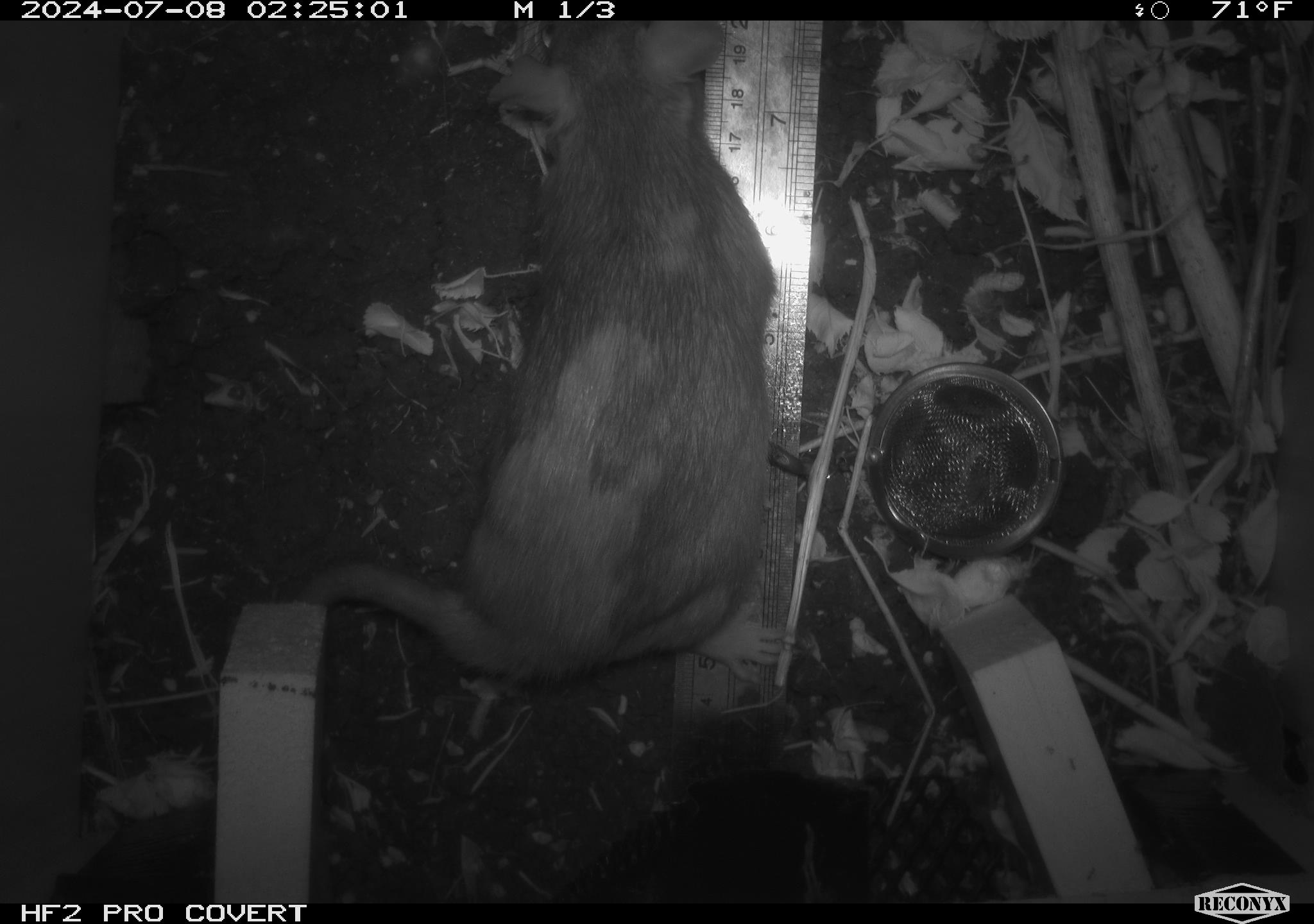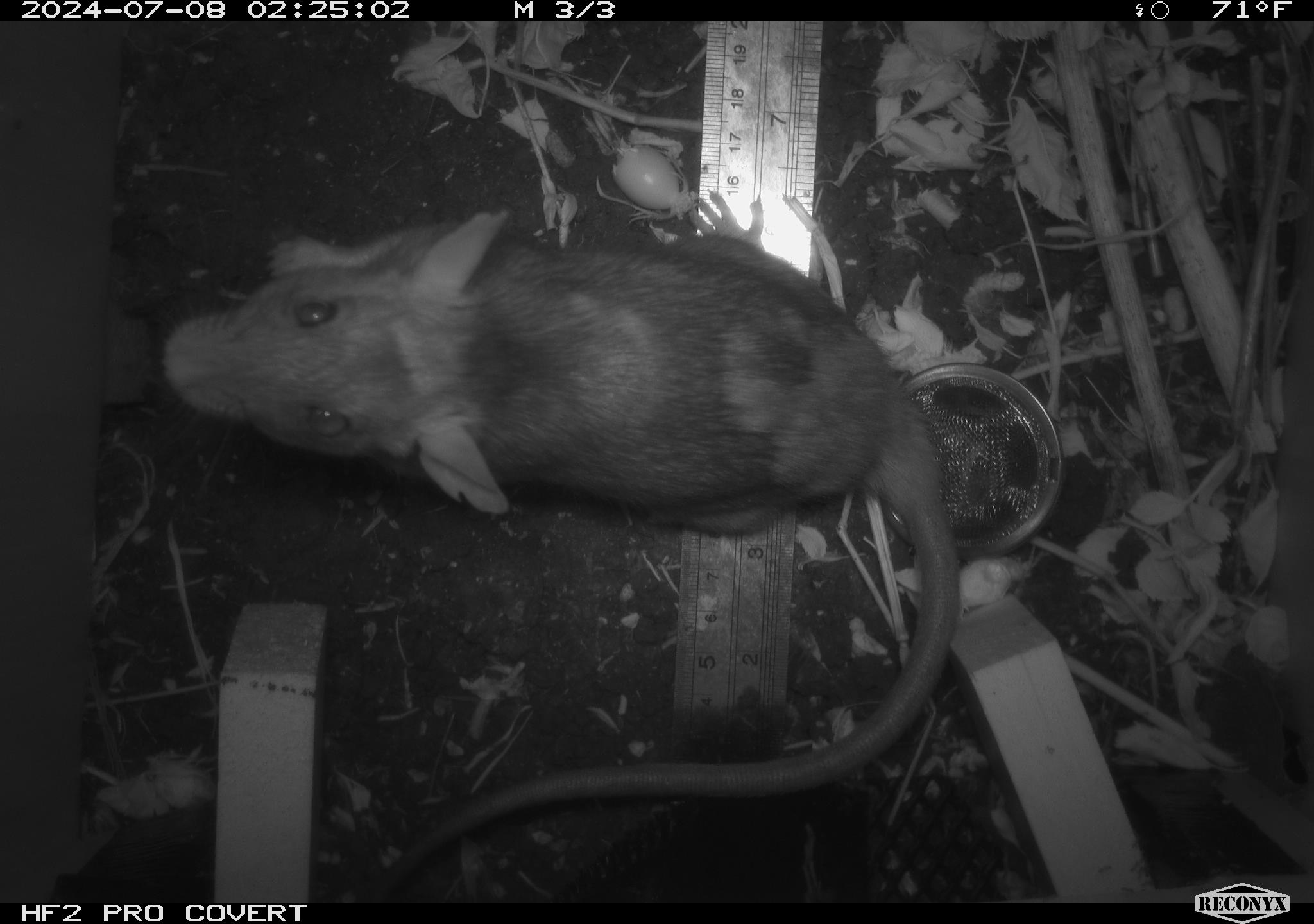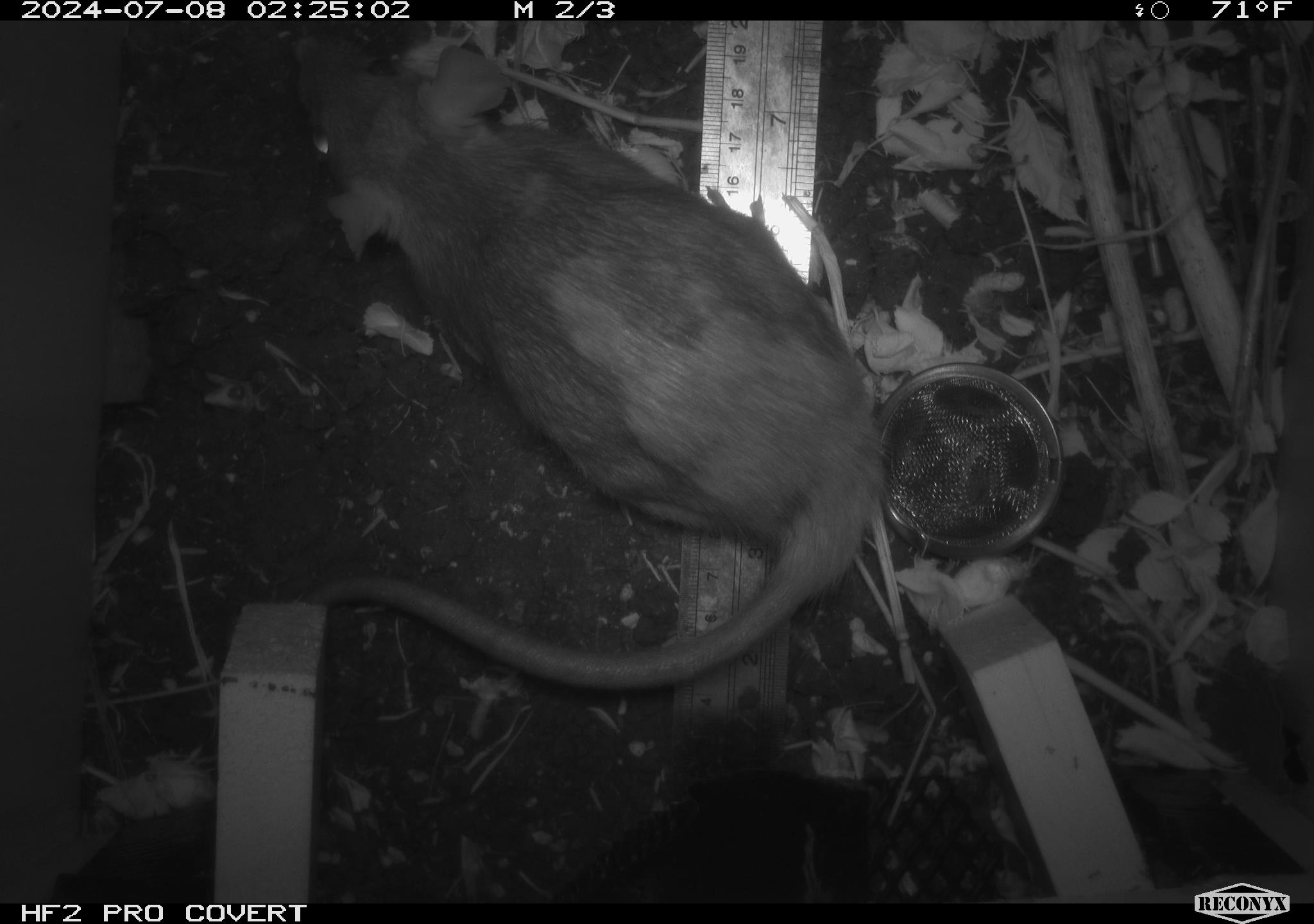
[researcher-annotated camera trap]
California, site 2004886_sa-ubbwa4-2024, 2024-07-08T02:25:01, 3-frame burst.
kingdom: Animalia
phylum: Chordata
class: Mammalia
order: Rodentia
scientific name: Rodentia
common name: woodrat or rat or mouse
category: woodrat or rat or mouse species